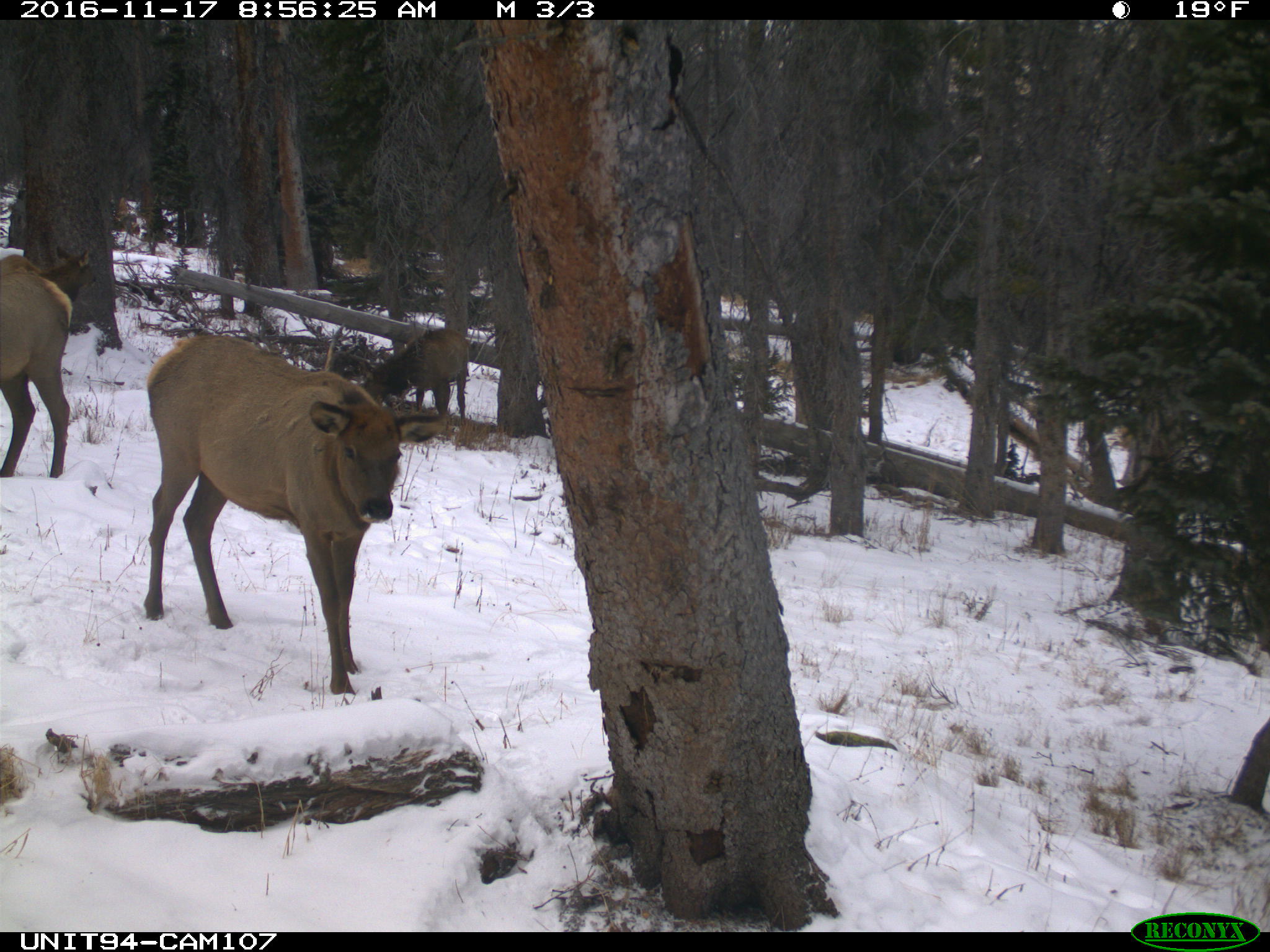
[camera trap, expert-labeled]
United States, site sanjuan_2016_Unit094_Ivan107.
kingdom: Animalia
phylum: Chordata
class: Mammalia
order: Artiodactyla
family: Cervidae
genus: Cervus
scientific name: Cervus elaphus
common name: red deer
Cervus elaphus (red deer).